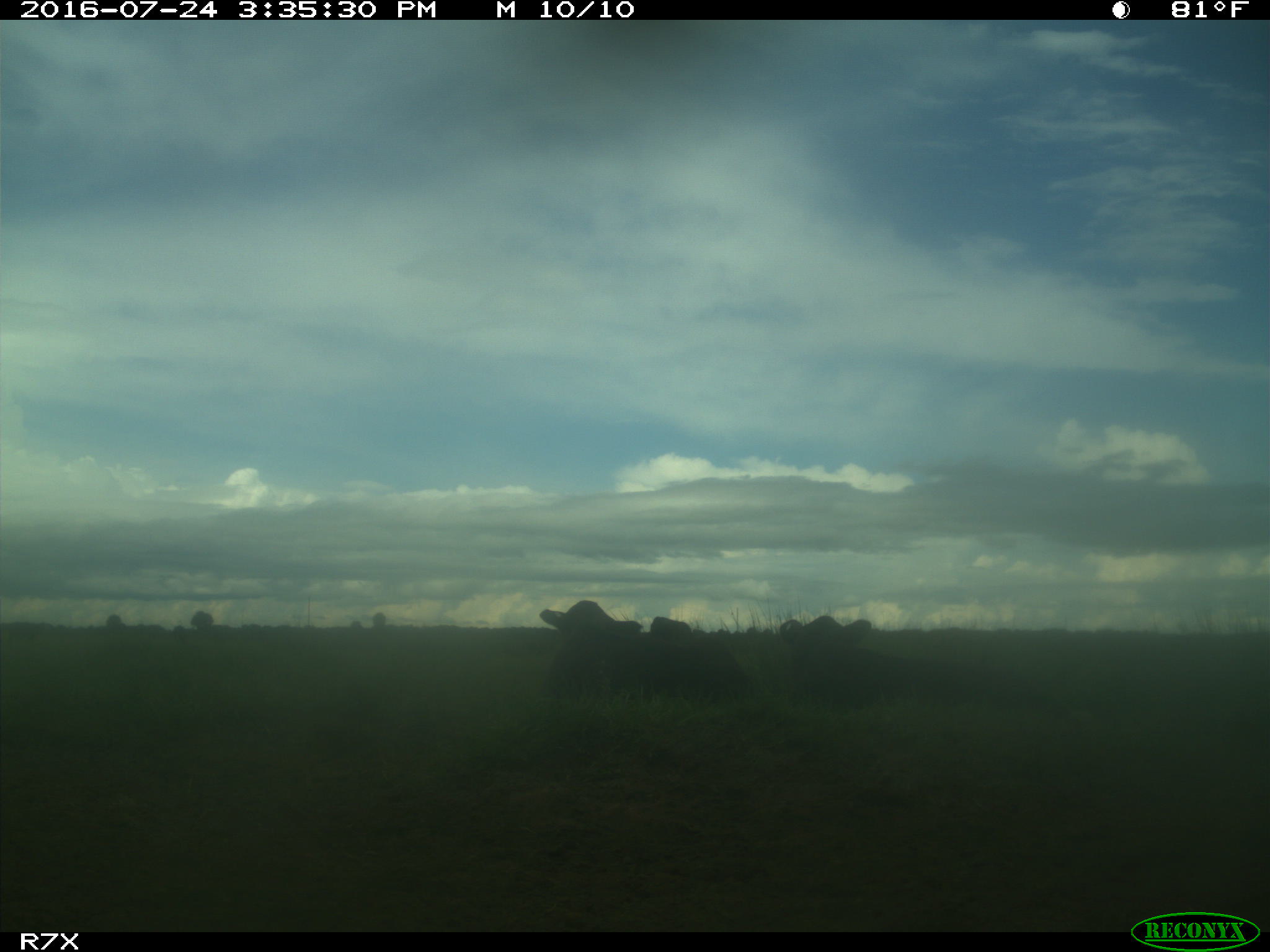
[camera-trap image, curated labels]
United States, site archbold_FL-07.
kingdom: Animalia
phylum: Chordata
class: Mammalia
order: Artiodactyla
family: Bovidae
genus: Bos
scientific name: Bos taurus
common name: domestic cow